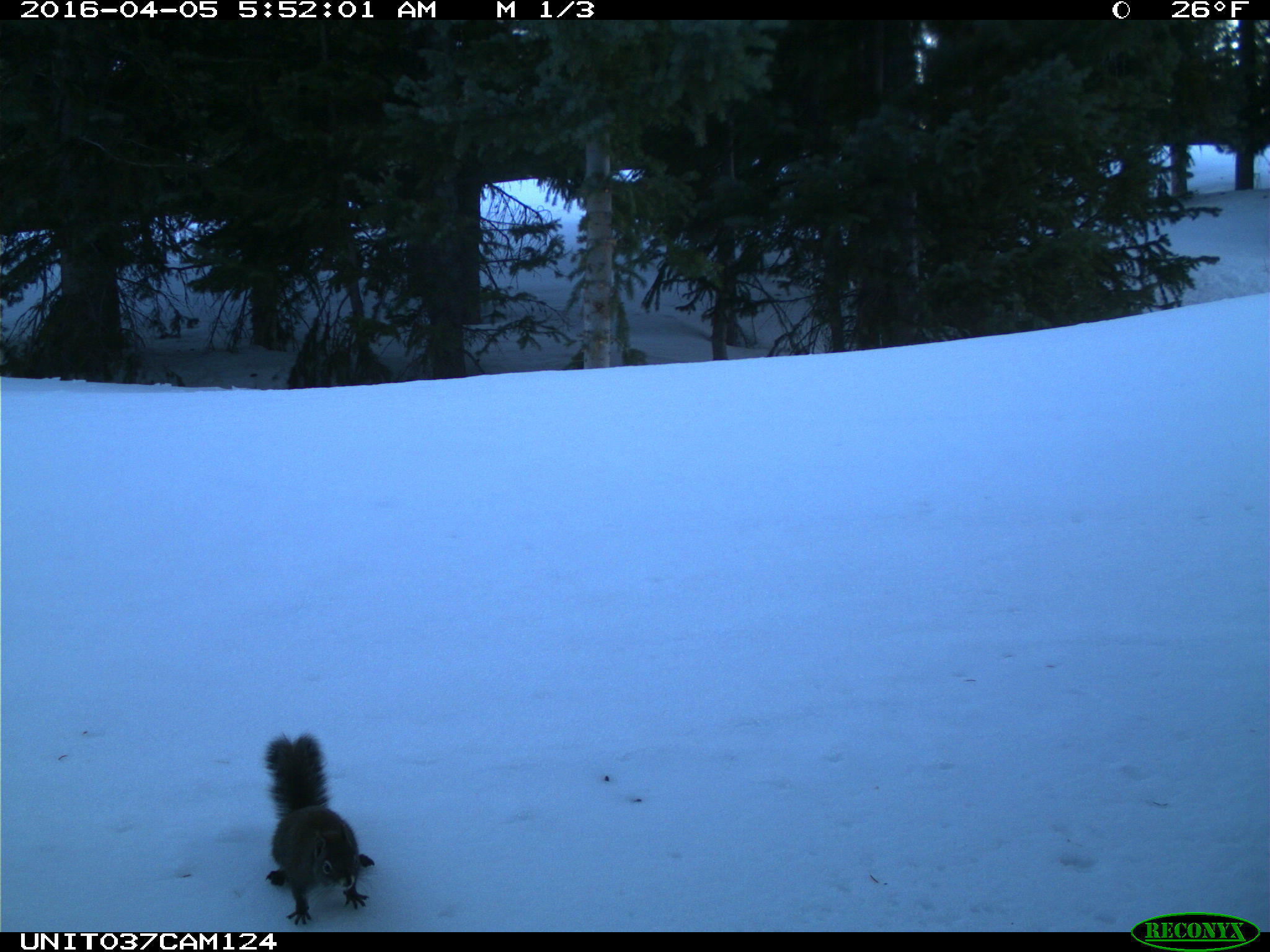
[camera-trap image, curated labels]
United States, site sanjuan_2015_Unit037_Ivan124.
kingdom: Animalia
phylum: Chordata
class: Mammalia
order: Rodentia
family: Sciuridae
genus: Tamiasciurus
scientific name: Tamiasciurus hudsonicus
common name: american red squirrel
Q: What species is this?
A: Tamiasciurus hudsonicus (american red squirrel).